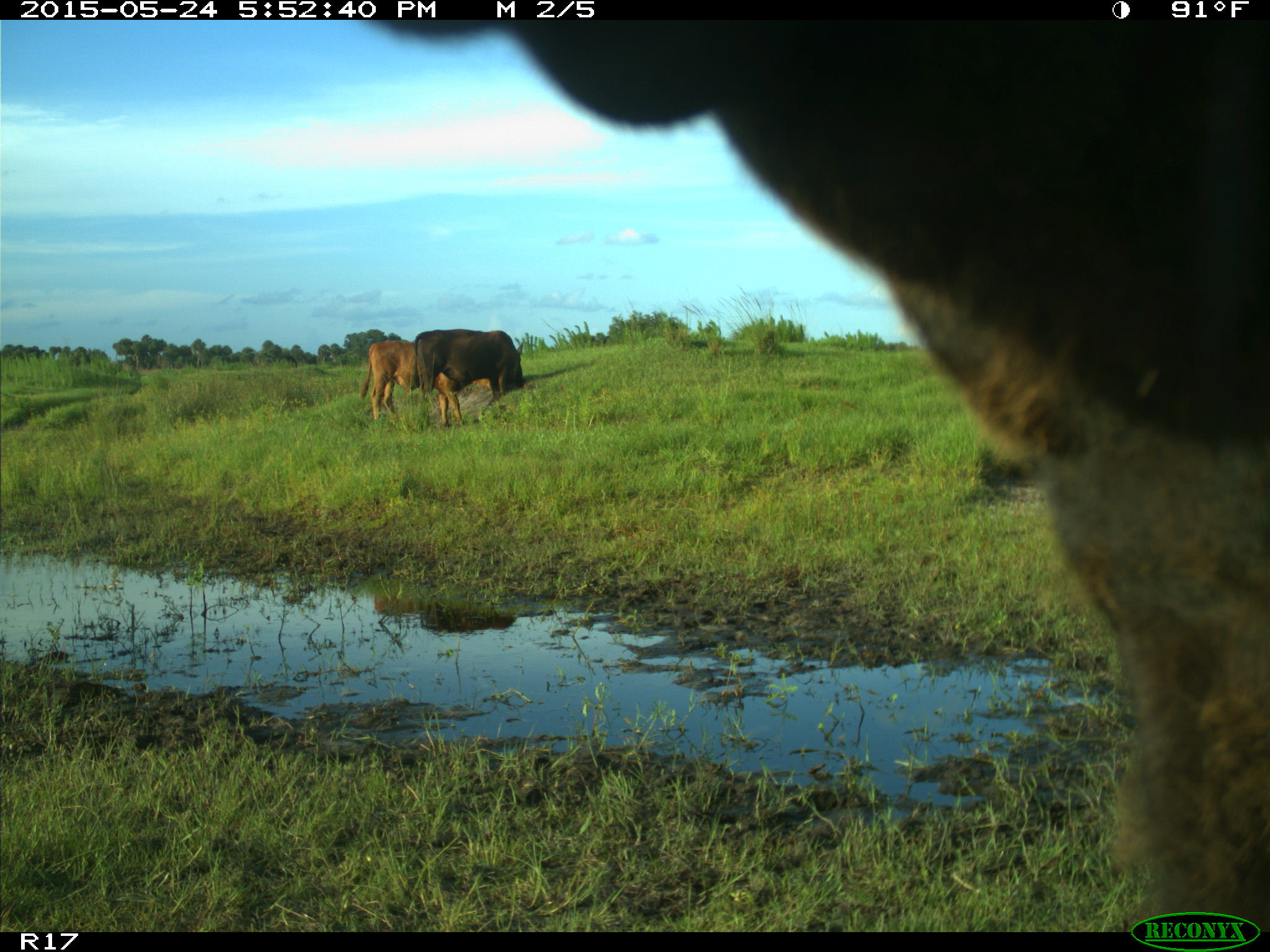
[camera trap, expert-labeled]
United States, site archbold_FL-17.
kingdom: Animalia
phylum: Chordata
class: Mammalia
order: Artiodactyla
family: Bovidae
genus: Bos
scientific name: Bos taurus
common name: domestic cow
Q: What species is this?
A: Bos taurus (domestic cow).